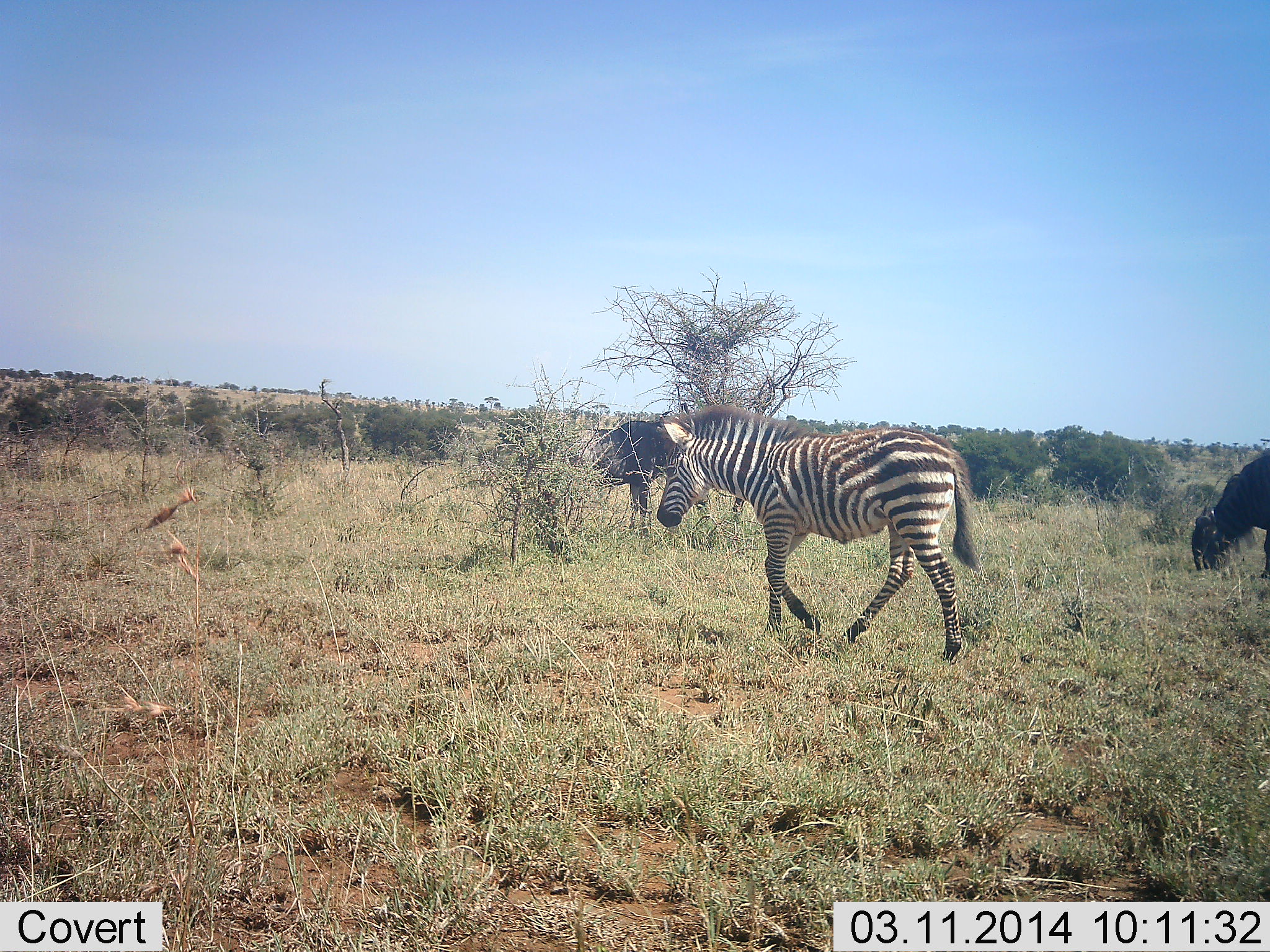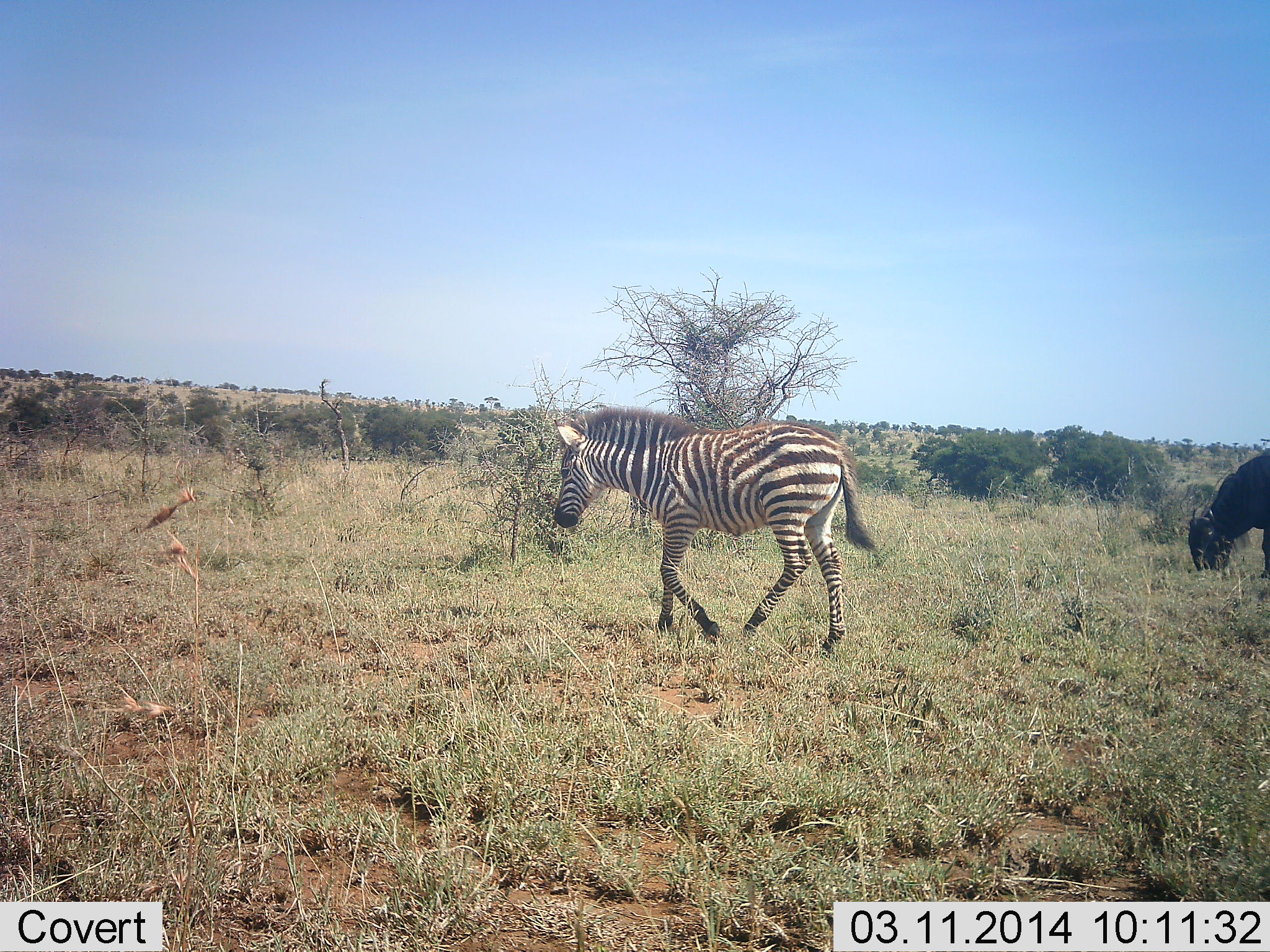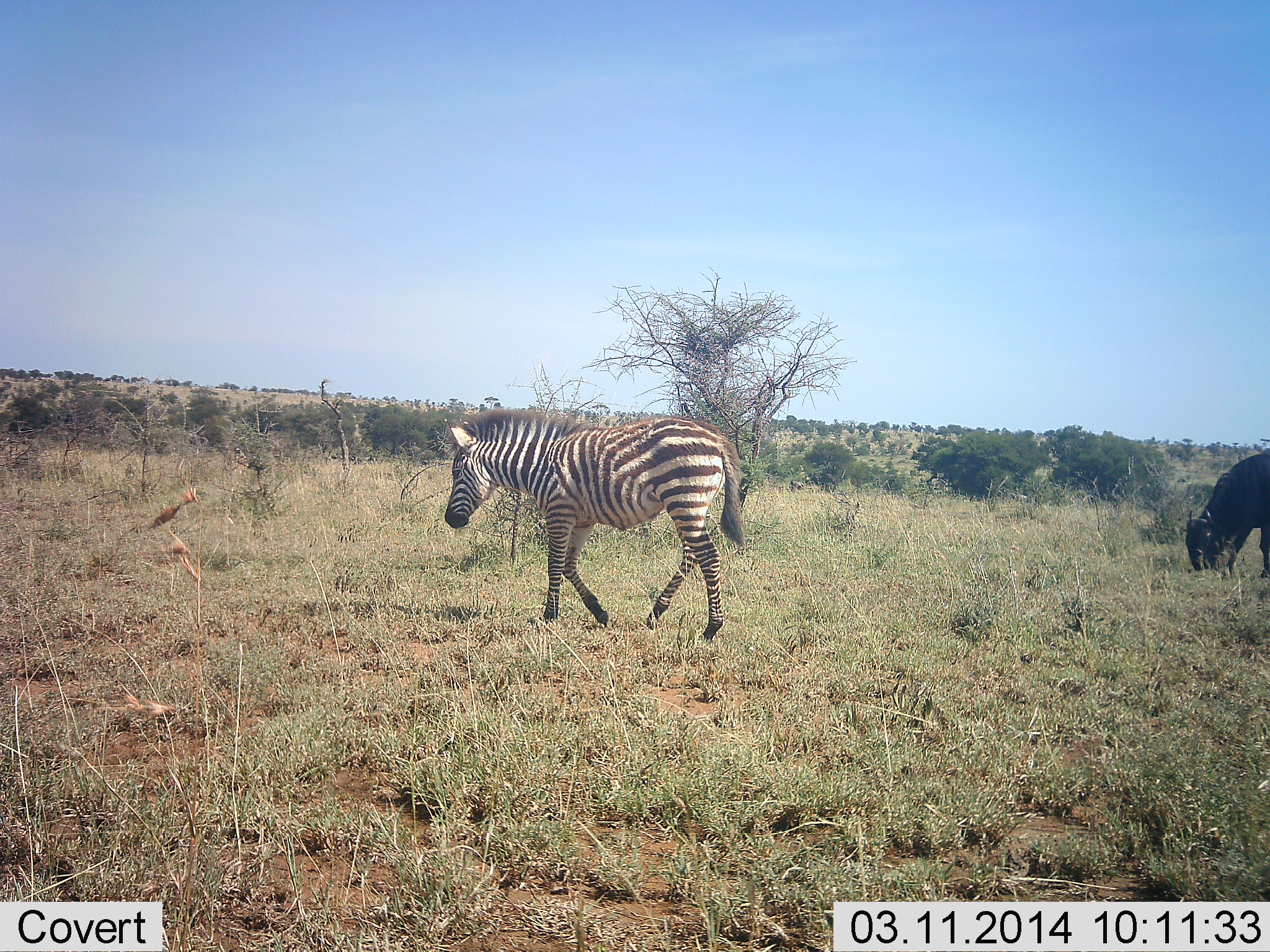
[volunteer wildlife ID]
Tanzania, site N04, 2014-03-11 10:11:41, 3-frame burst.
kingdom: Animalia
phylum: Chordata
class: Mammalia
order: Artiodactyla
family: Bovidae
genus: Connochaetes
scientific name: Connochaetes taurinus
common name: blue wildebeest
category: wildebeest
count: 1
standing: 50%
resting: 0%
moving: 0%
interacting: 0%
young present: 0%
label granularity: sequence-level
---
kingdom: Animalia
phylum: Chordata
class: Mammalia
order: Perissodactyla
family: Equidae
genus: Equus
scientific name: Equus quagga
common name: plains zebra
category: zebra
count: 1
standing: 18%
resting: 0%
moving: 100%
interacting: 0%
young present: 9%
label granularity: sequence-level